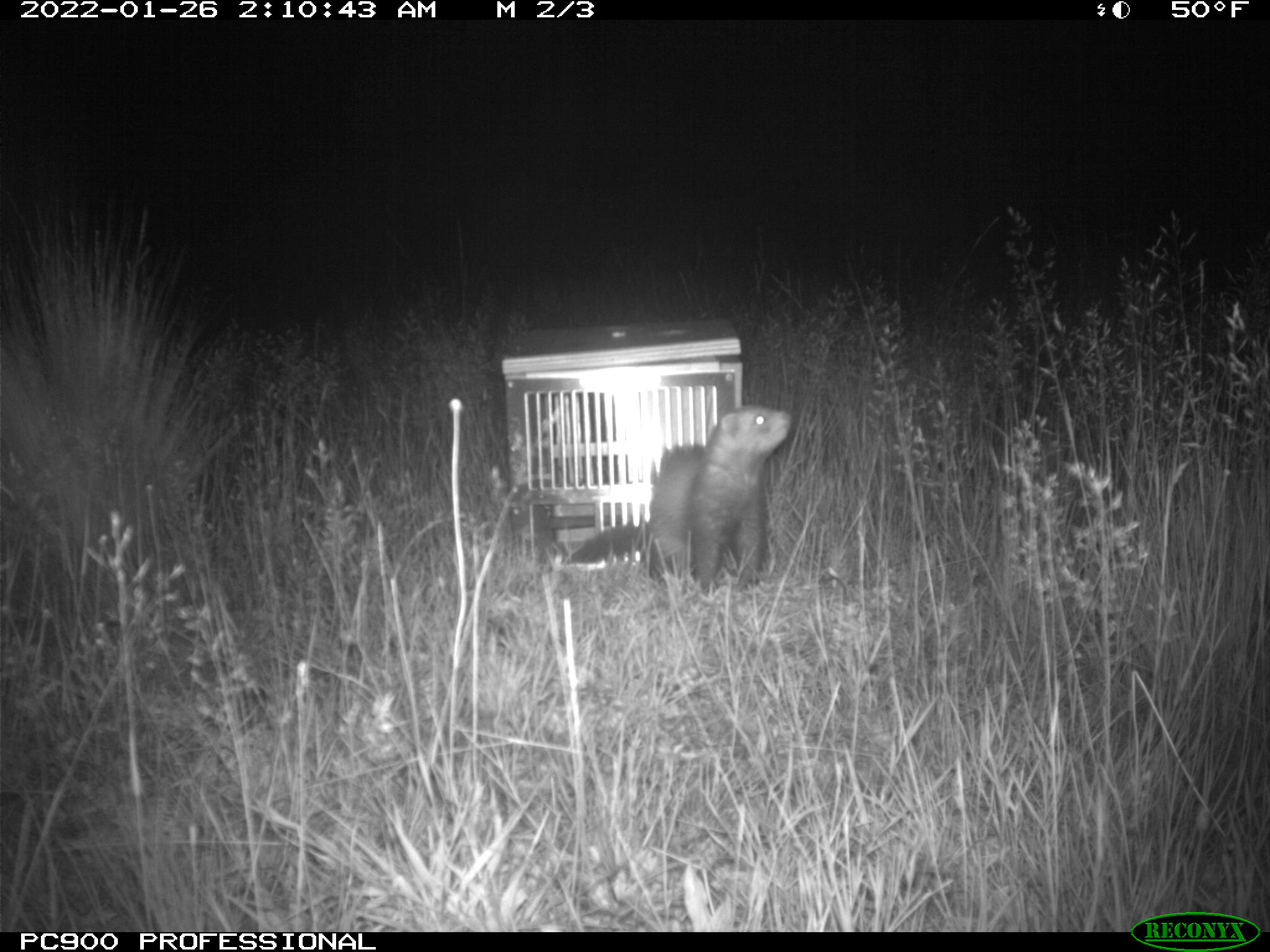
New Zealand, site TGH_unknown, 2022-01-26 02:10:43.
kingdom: Animalia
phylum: Chordata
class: Mammalia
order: Carnivora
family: Mustelidae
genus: Mustela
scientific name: Mustela furo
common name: ferret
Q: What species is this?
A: Ferret (Mustela furo).